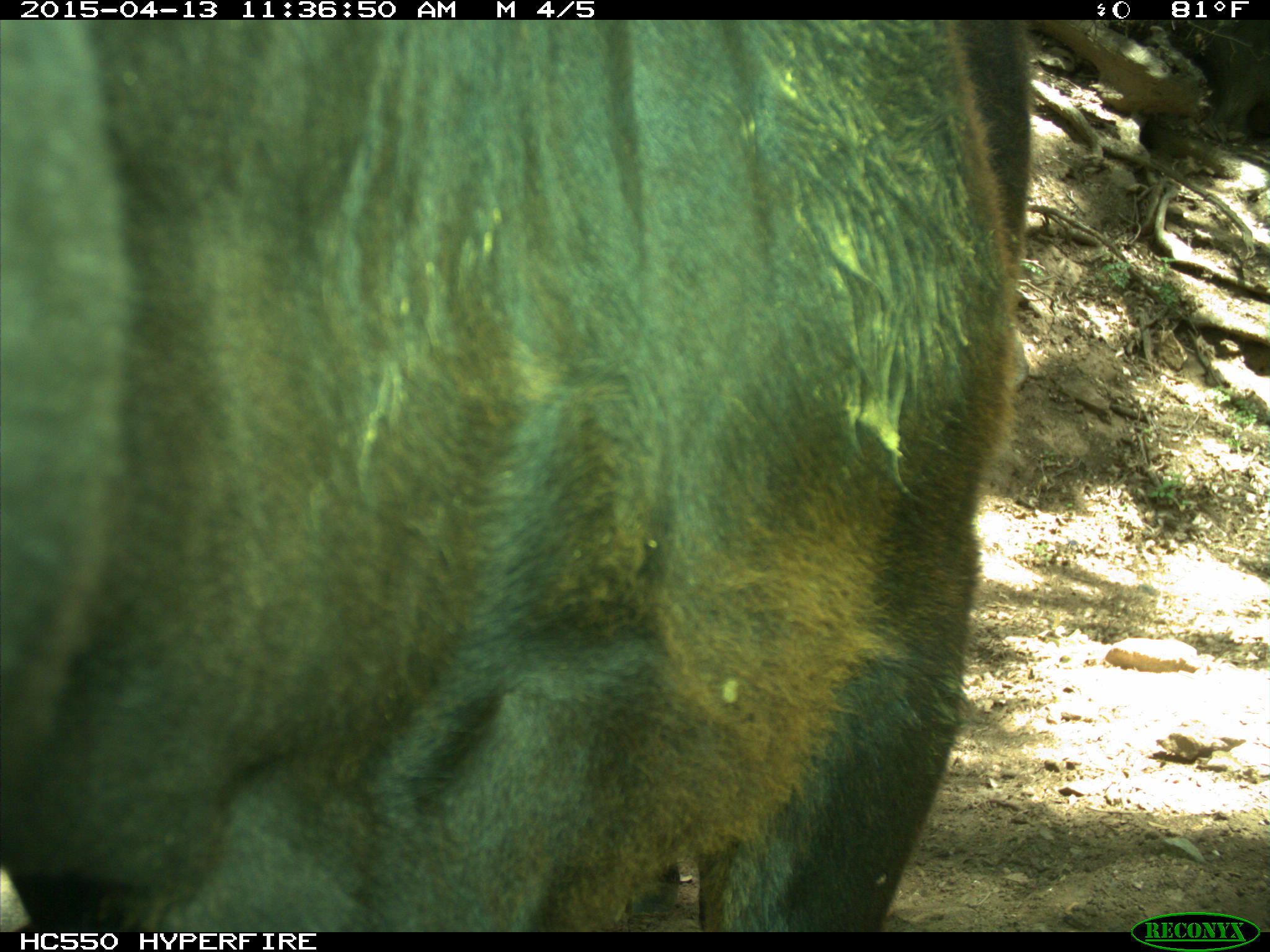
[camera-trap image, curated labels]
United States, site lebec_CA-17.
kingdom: Animalia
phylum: Chordata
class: Mammalia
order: Artiodactyla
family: Bovidae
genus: Bos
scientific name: Bos taurus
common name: domestic cow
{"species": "Bos taurus (domestic cow)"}